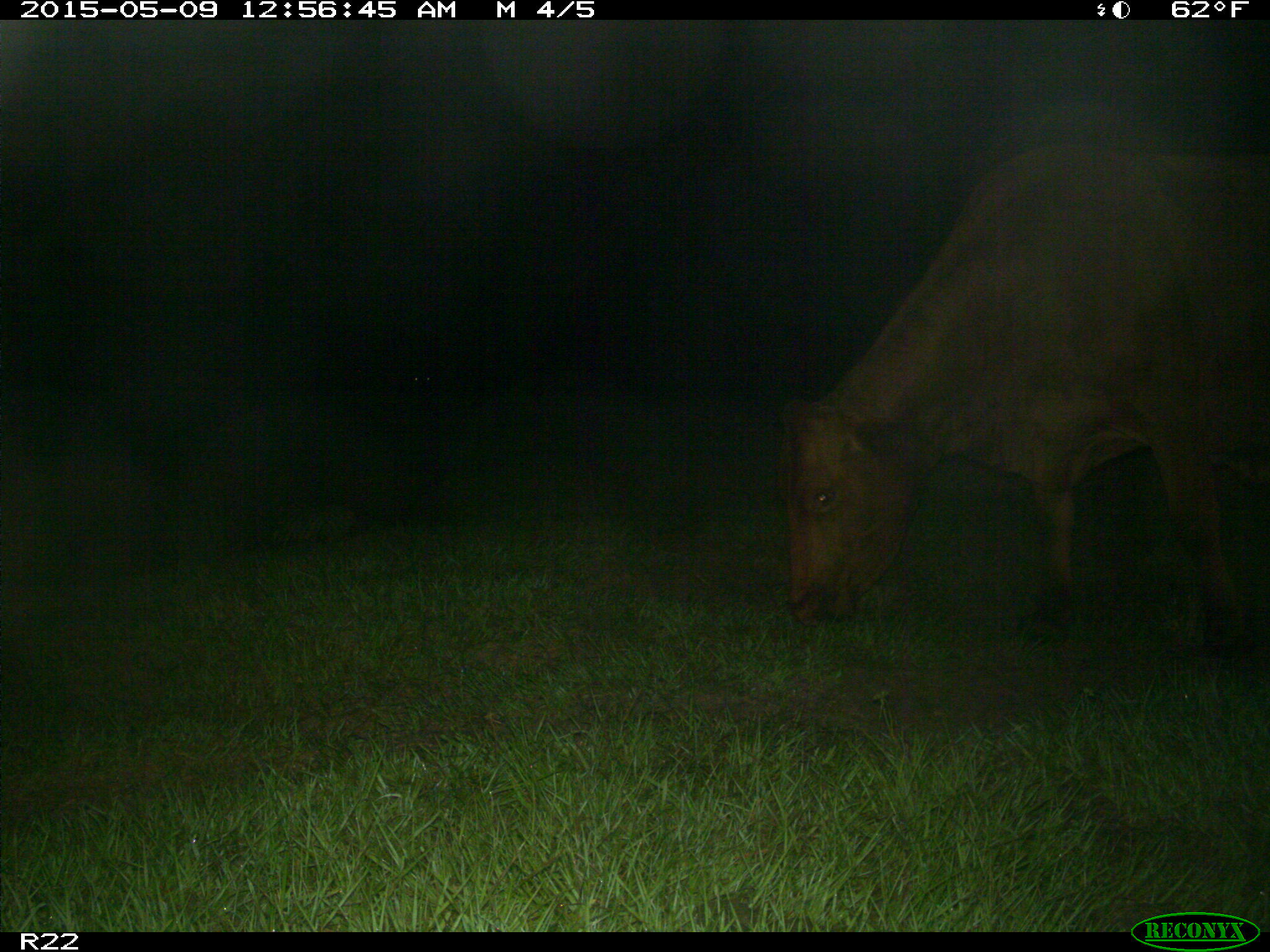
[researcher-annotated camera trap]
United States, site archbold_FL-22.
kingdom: Animalia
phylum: Chordata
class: Mammalia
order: Artiodactyla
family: Bovidae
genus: Bos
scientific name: Bos taurus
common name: domestic cow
Bos taurus (domestic cow).